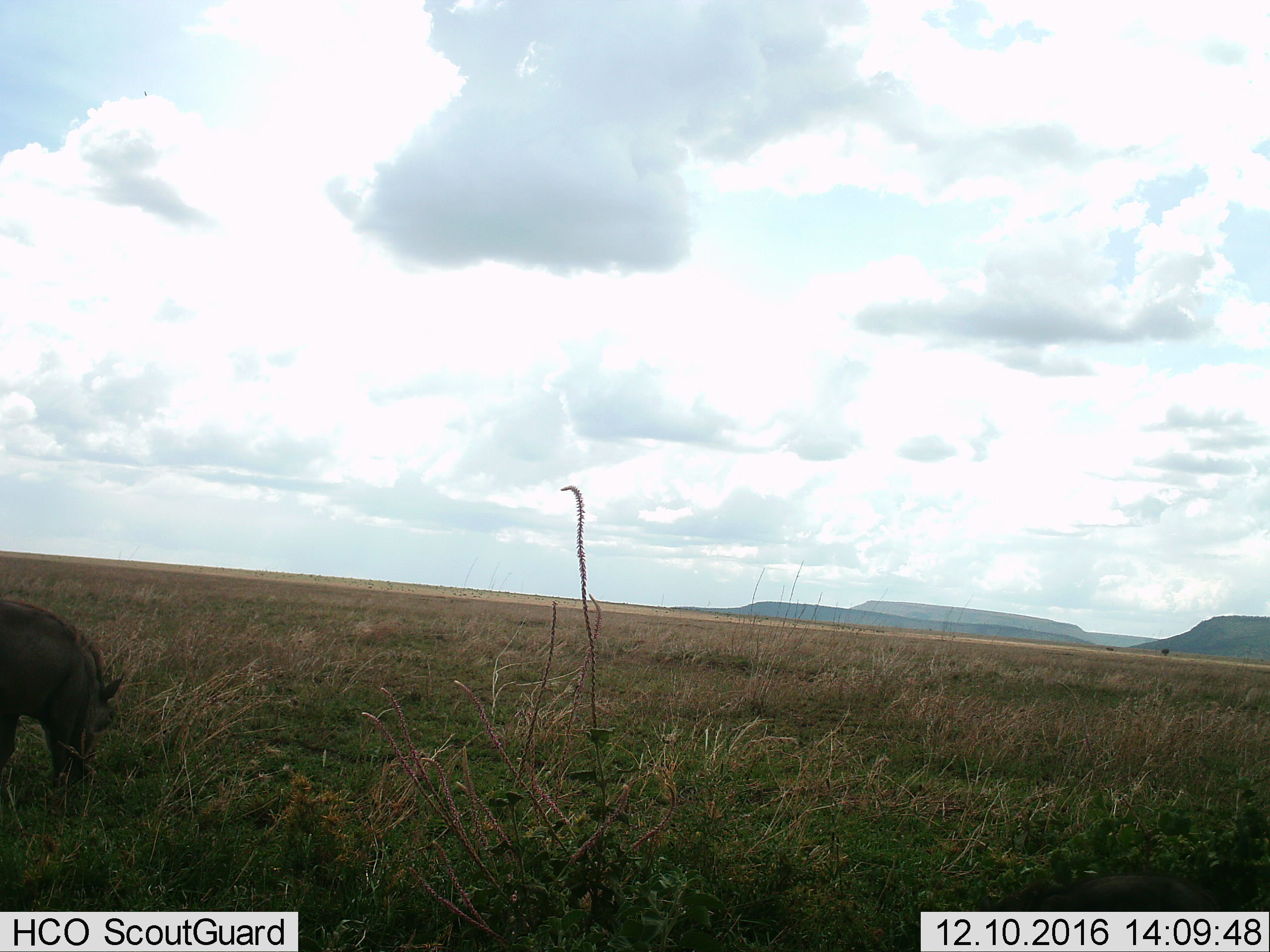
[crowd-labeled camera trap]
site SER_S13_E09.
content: unidentified animal